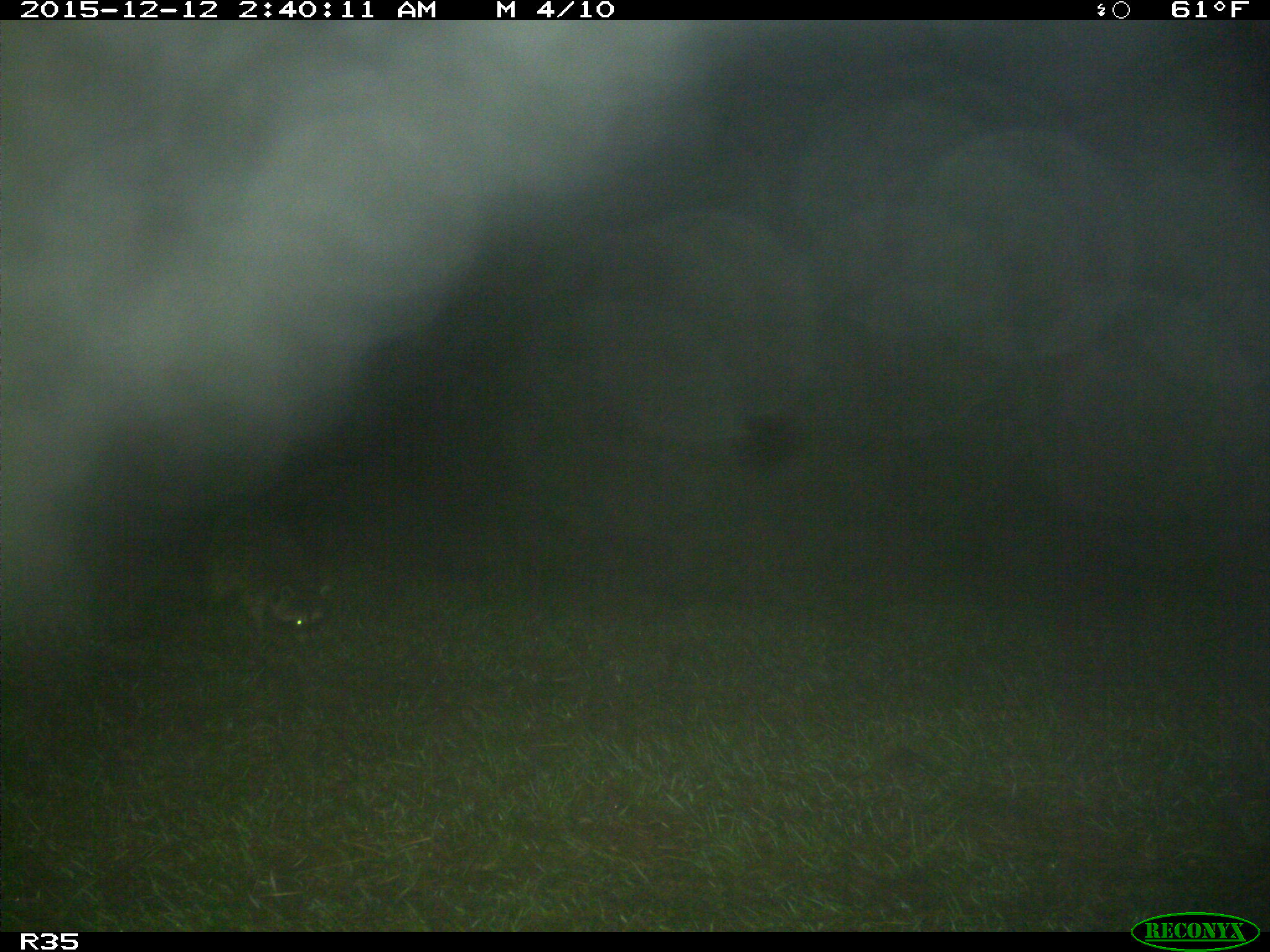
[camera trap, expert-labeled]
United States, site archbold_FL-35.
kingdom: Animalia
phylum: Chordata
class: Mammalia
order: Carnivora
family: Procyonidae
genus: Procyon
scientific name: Procyon lotor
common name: common raccoon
Procyon lotor (common raccoon).